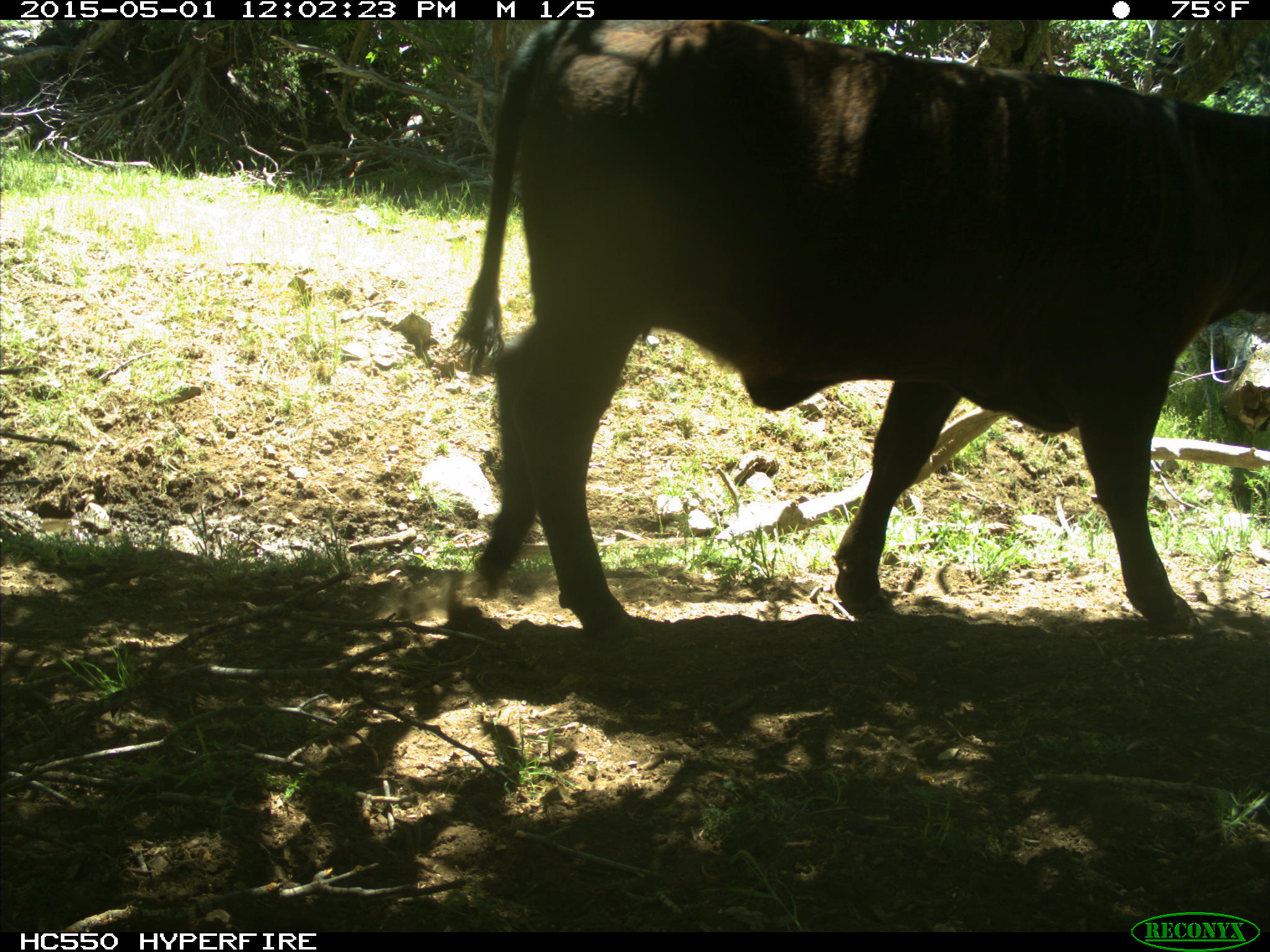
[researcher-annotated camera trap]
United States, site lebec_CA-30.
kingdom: Animalia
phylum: Chordata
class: Mammalia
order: Artiodactyla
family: Bovidae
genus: Bos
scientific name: Bos taurus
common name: domestic cow